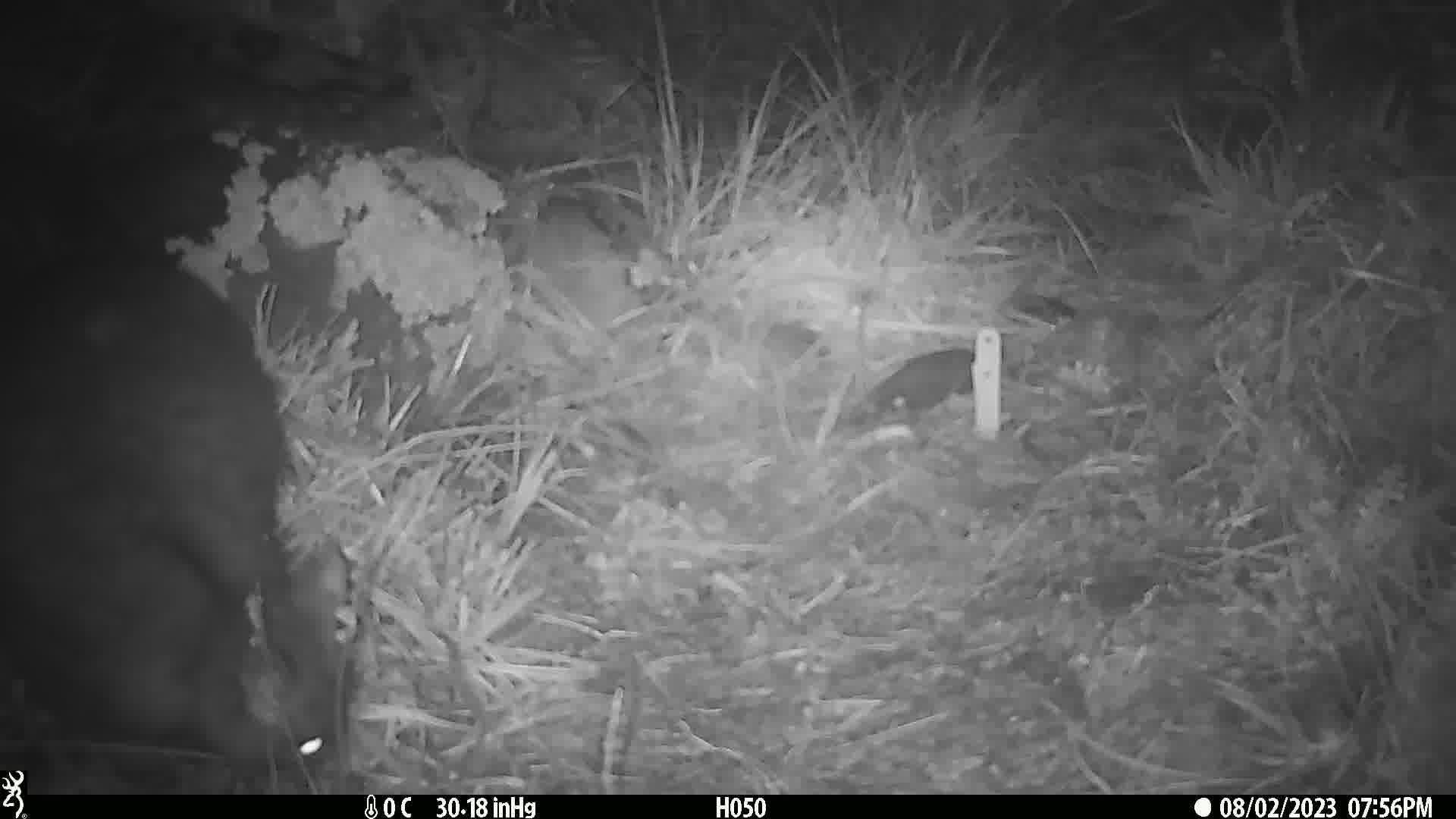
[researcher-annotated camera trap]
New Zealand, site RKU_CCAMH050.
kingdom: Animalia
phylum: Chordata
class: Mammalia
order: Diprotodontia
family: Phalangeridae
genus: Trichosurus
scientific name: Trichosurus vulpecula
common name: common brushtail possum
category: possum